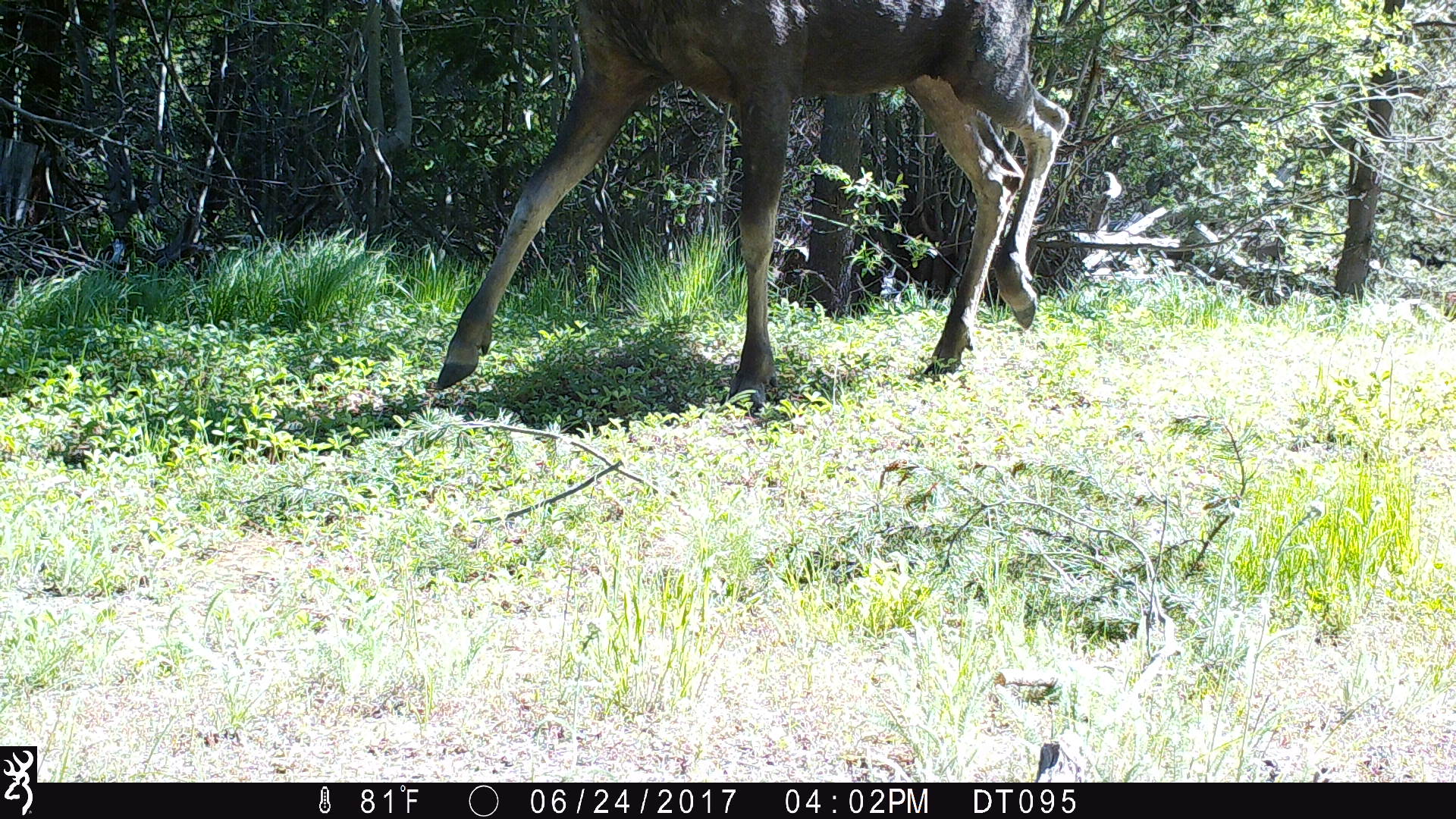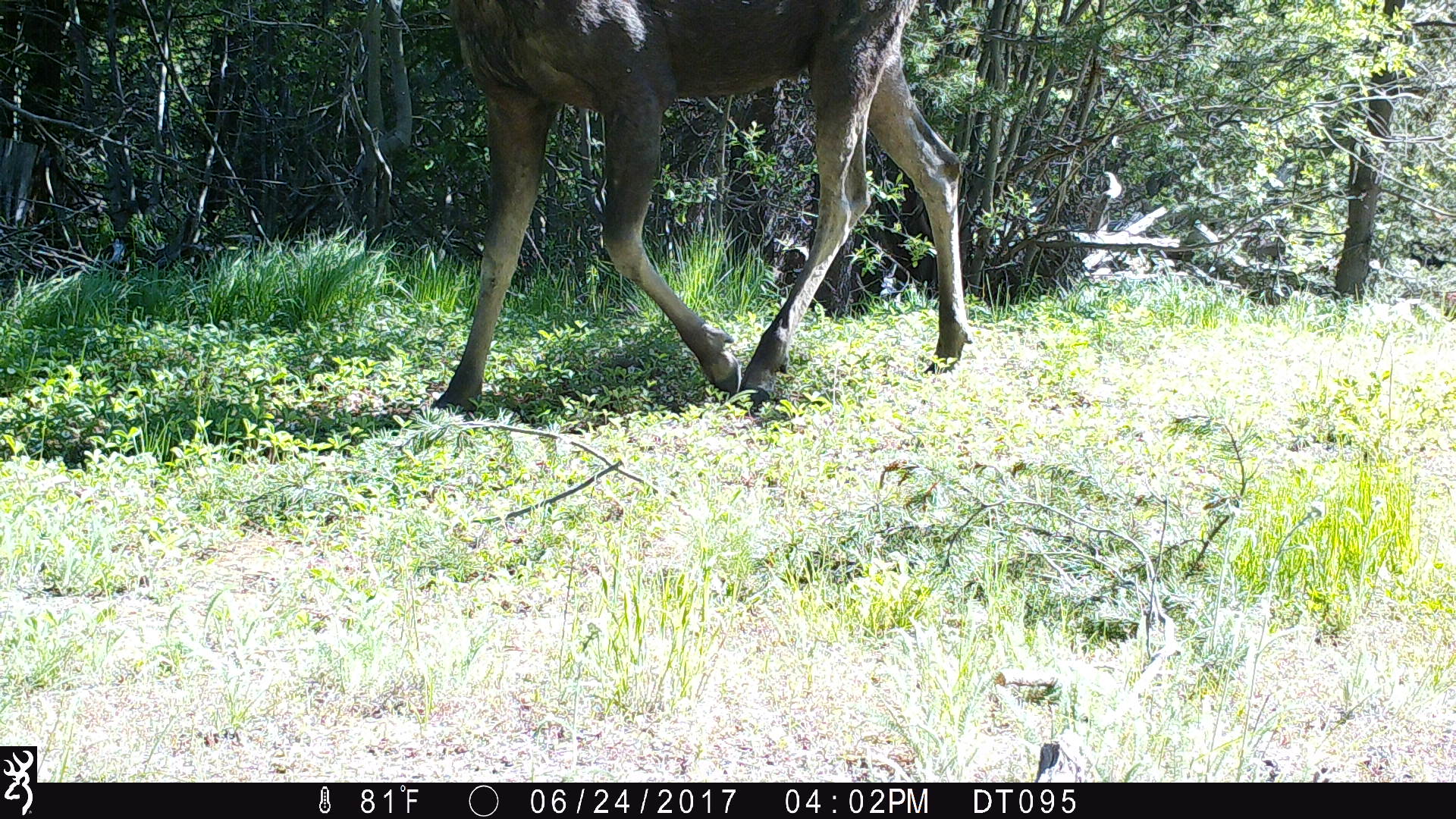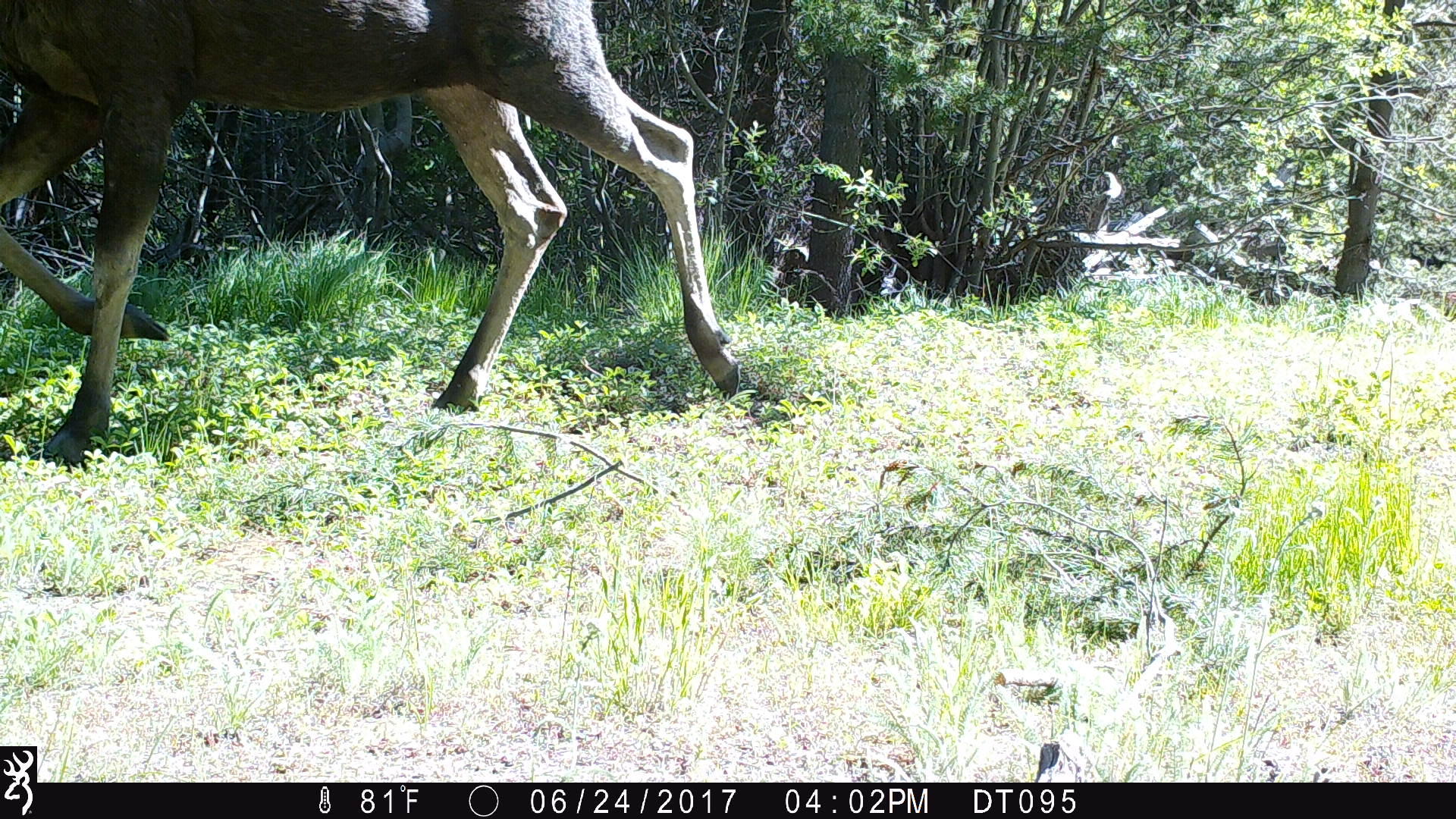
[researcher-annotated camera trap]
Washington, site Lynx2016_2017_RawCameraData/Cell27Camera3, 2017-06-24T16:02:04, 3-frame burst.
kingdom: Animalia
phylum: Chordata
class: Mammalia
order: Artiodactyla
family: Cervidae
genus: Alces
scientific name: Alces alces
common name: moose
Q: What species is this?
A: Alces alces (moose).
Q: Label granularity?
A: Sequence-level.